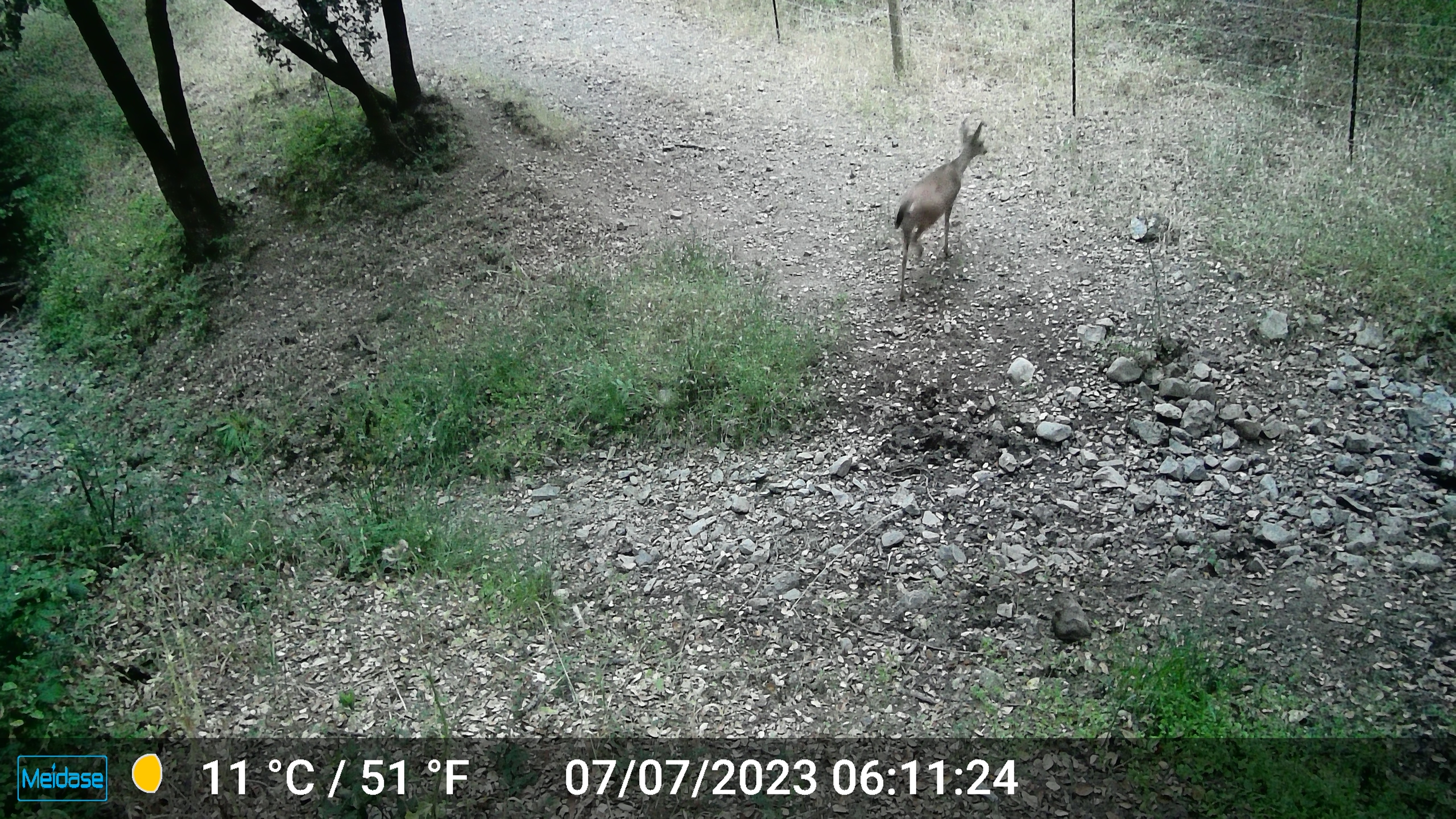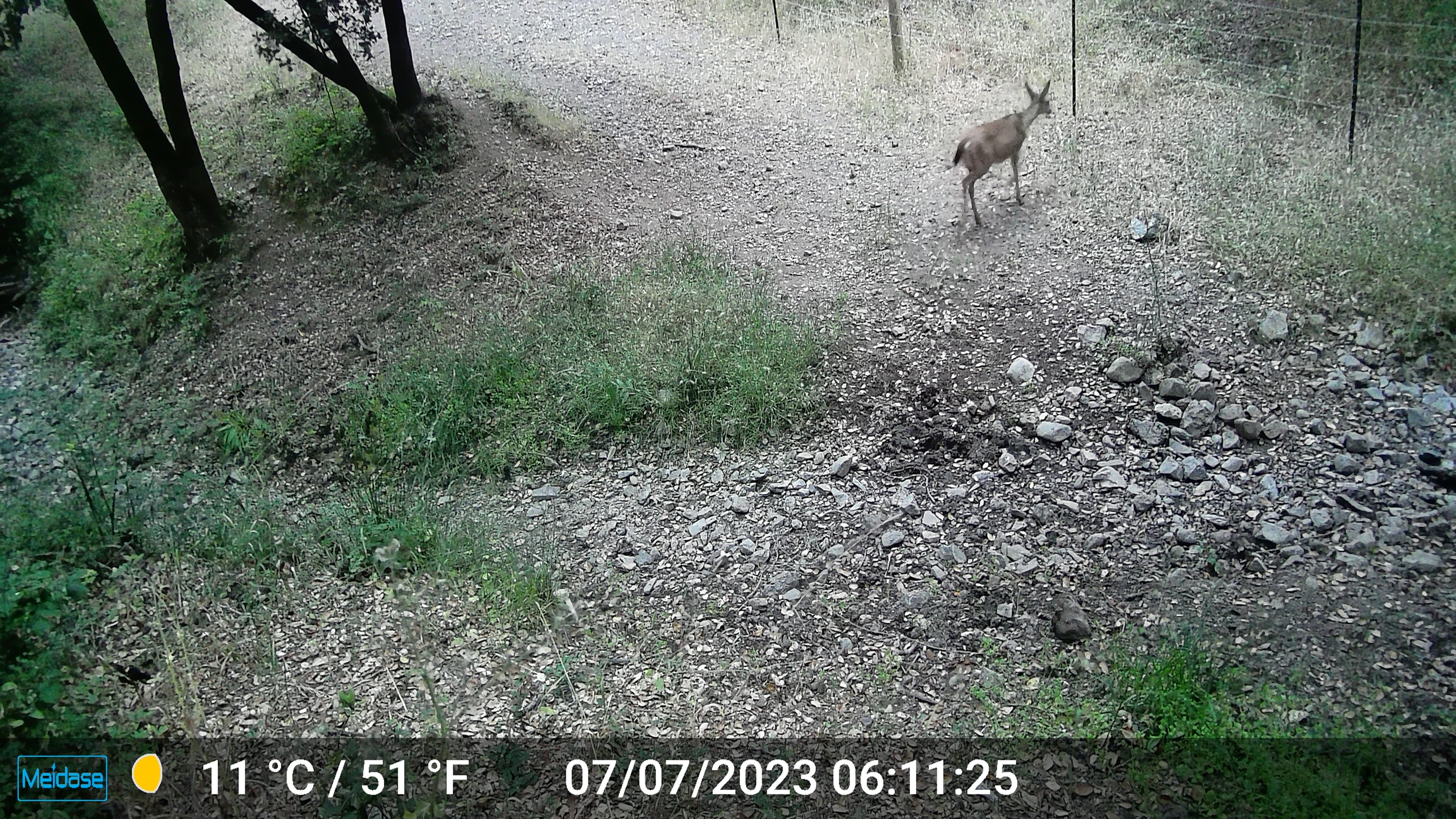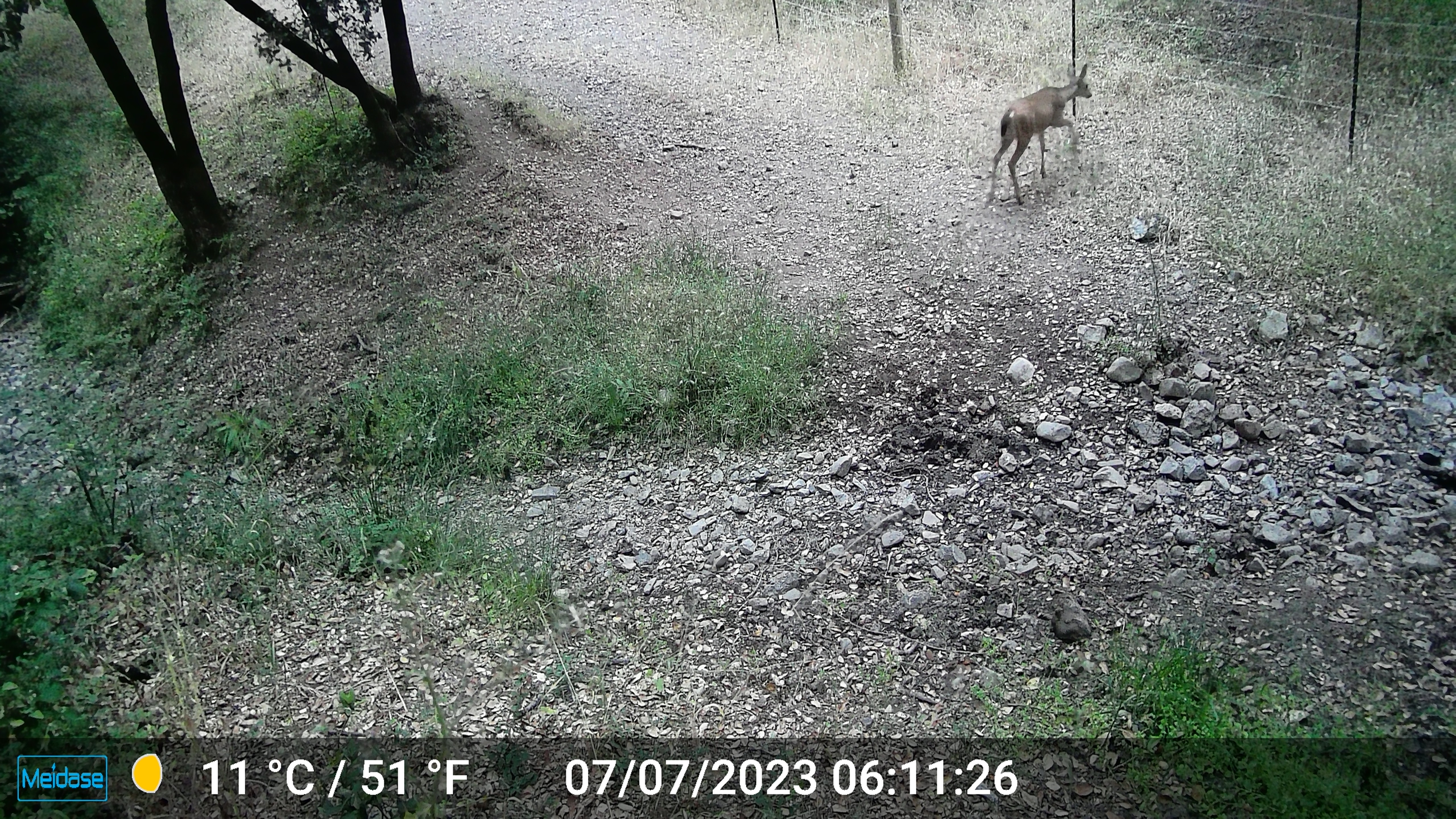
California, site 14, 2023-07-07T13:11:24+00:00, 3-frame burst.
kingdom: Animalia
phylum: Chordata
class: Mammalia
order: Artiodactyla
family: Cervidae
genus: Odocoileus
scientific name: Odocoileus hemionus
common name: mule deer